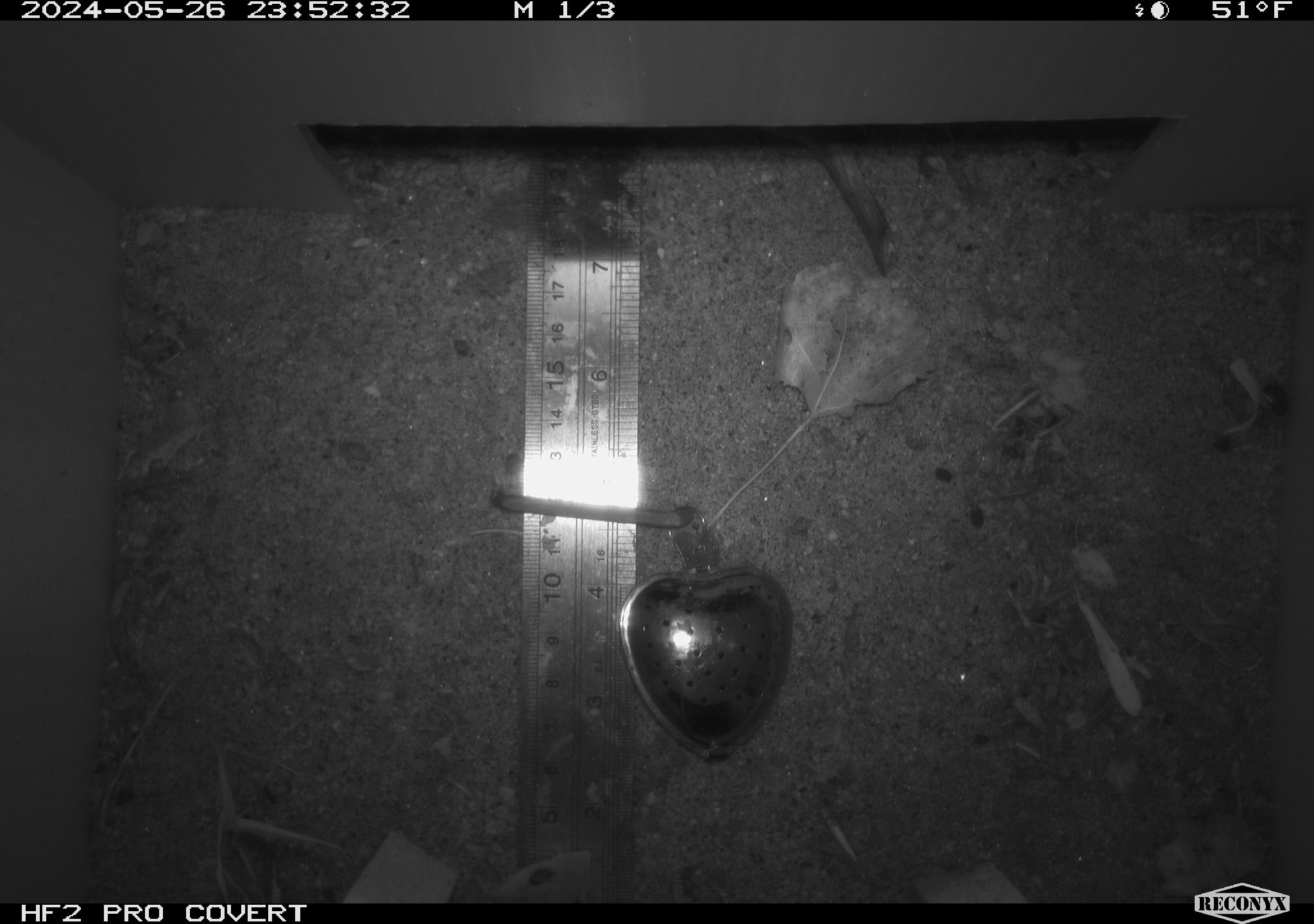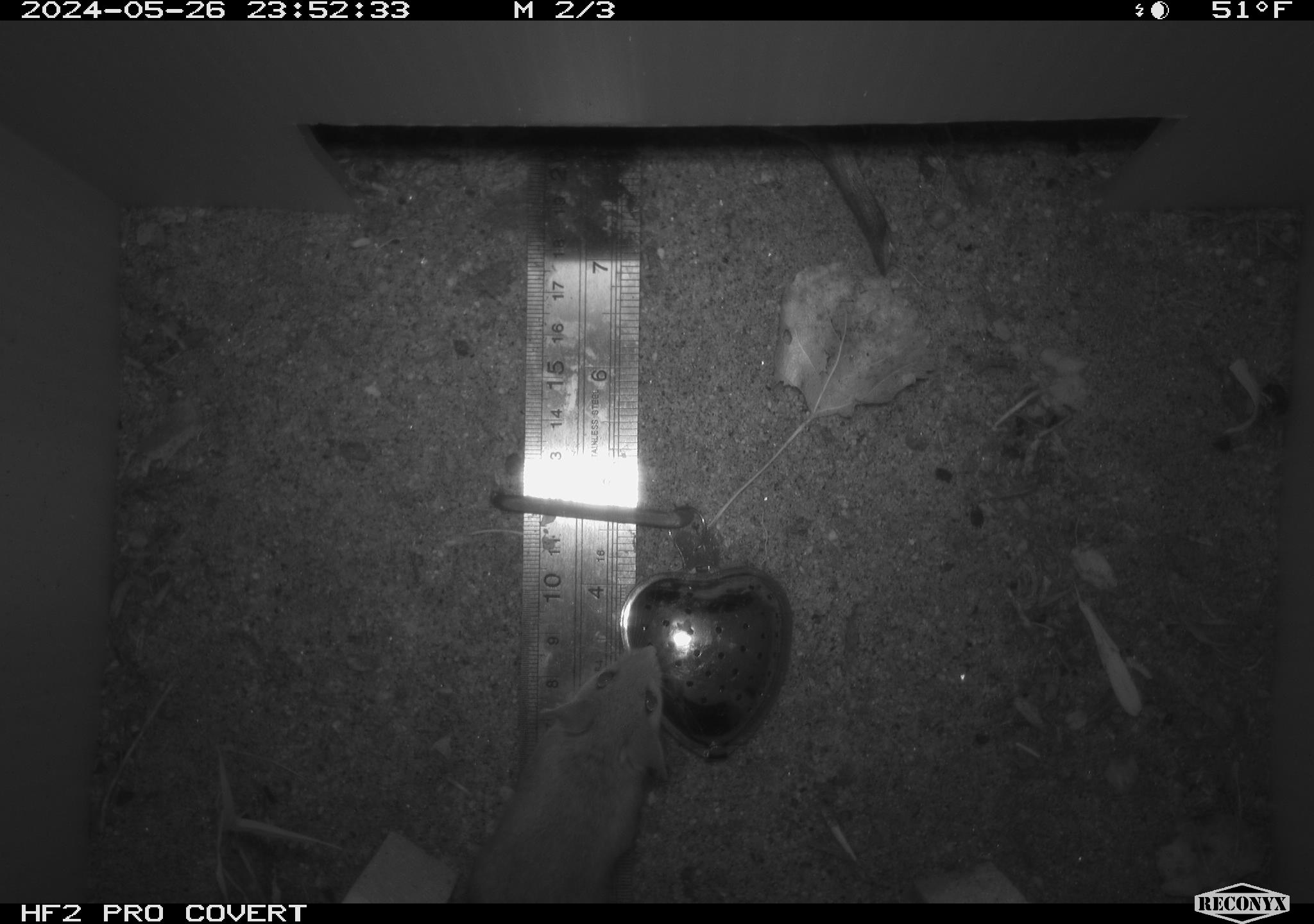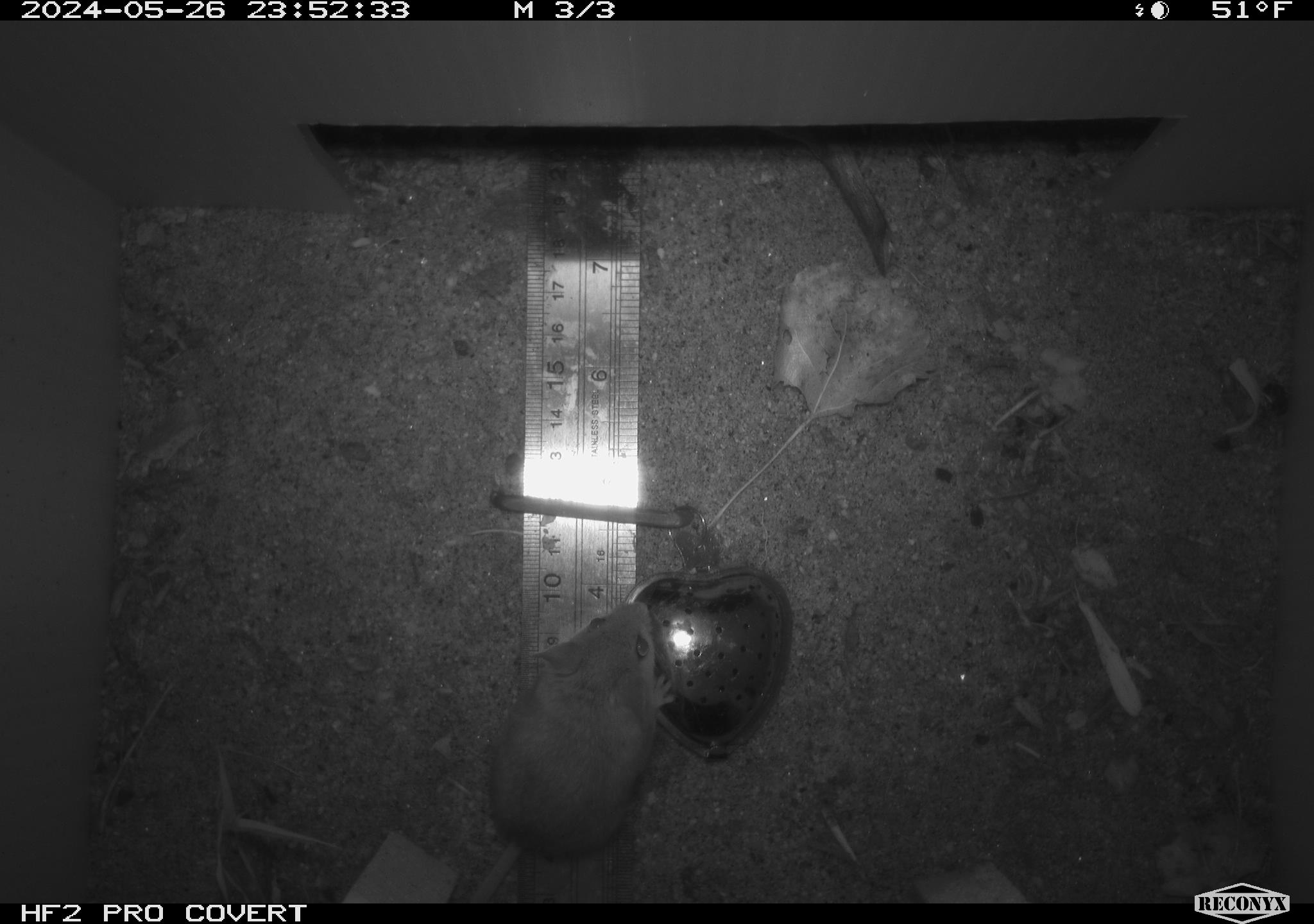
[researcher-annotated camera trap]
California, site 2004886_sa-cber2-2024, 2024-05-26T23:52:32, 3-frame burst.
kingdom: Animalia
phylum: Chordata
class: Mammalia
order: Rodentia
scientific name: Rodentia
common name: mouse species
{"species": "mouse species (Rodentia)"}